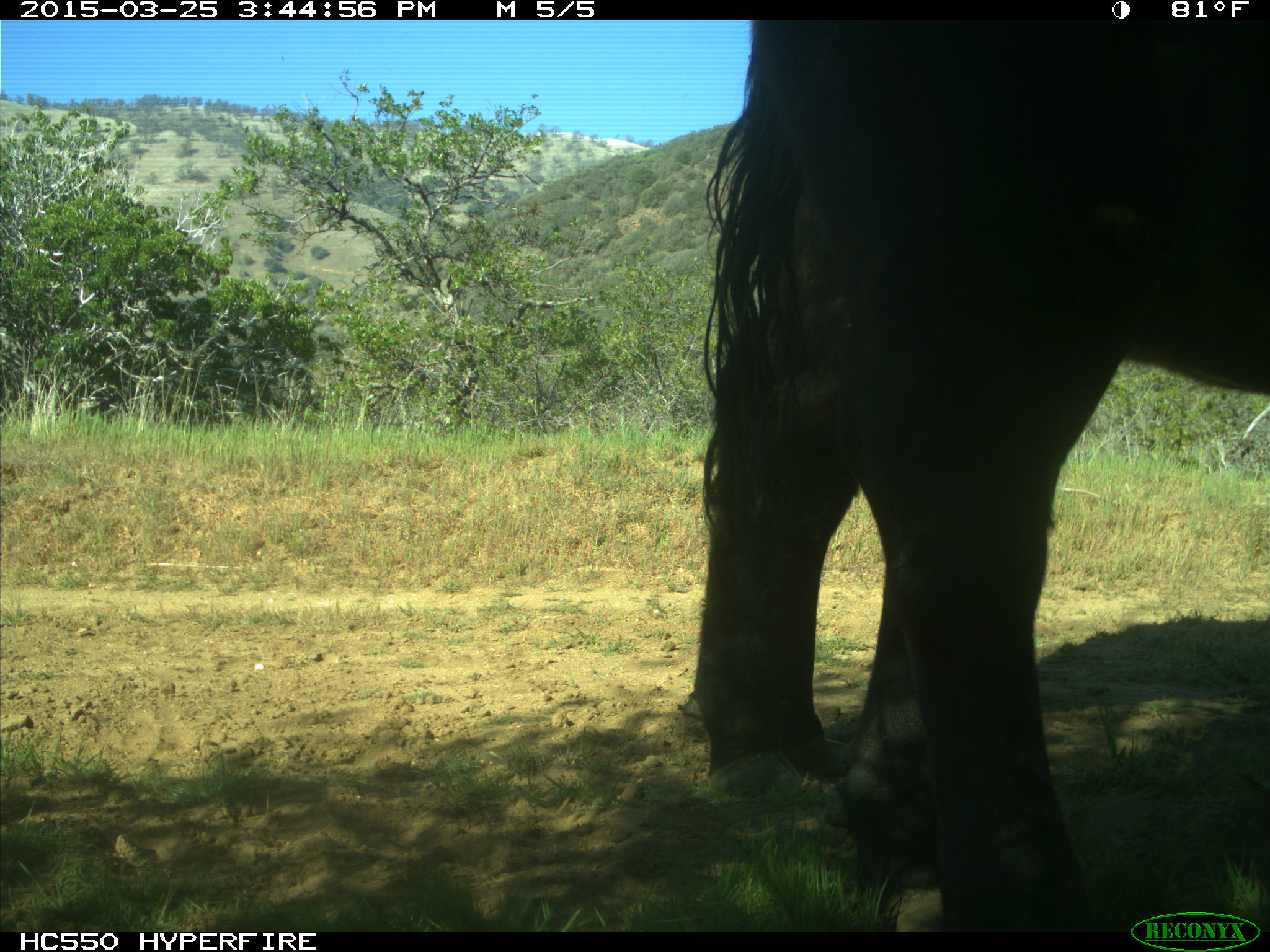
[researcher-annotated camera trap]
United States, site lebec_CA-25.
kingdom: Animalia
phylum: Chordata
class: Mammalia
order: Artiodactyla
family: Bovidae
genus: Bos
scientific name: Bos taurus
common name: domestic cow